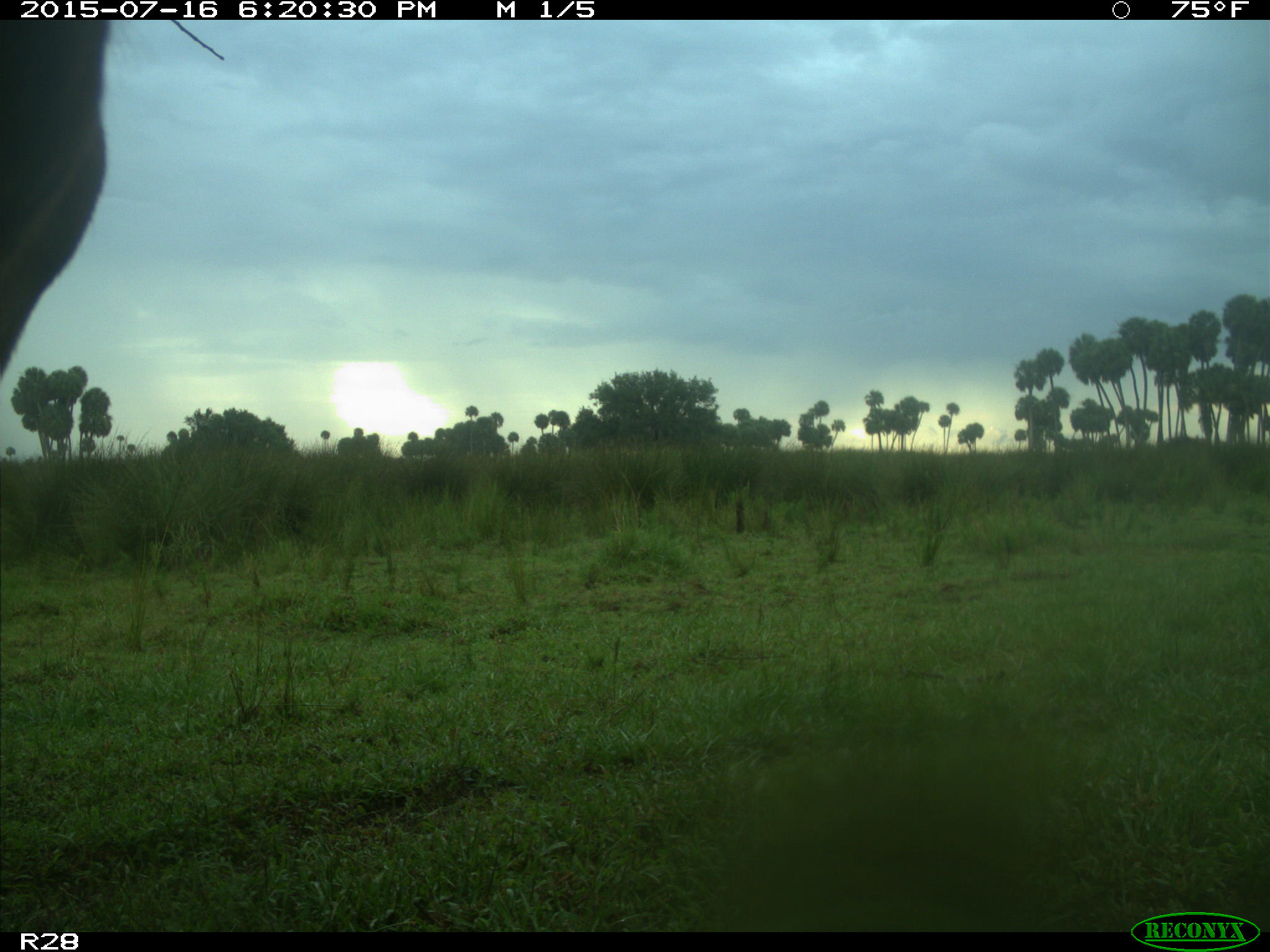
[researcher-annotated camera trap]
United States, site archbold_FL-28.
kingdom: Animalia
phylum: Chordata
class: Mammalia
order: Artiodactyla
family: Bovidae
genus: Bos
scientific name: Bos taurus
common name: domestic cow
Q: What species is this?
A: Bos taurus (domestic cow).